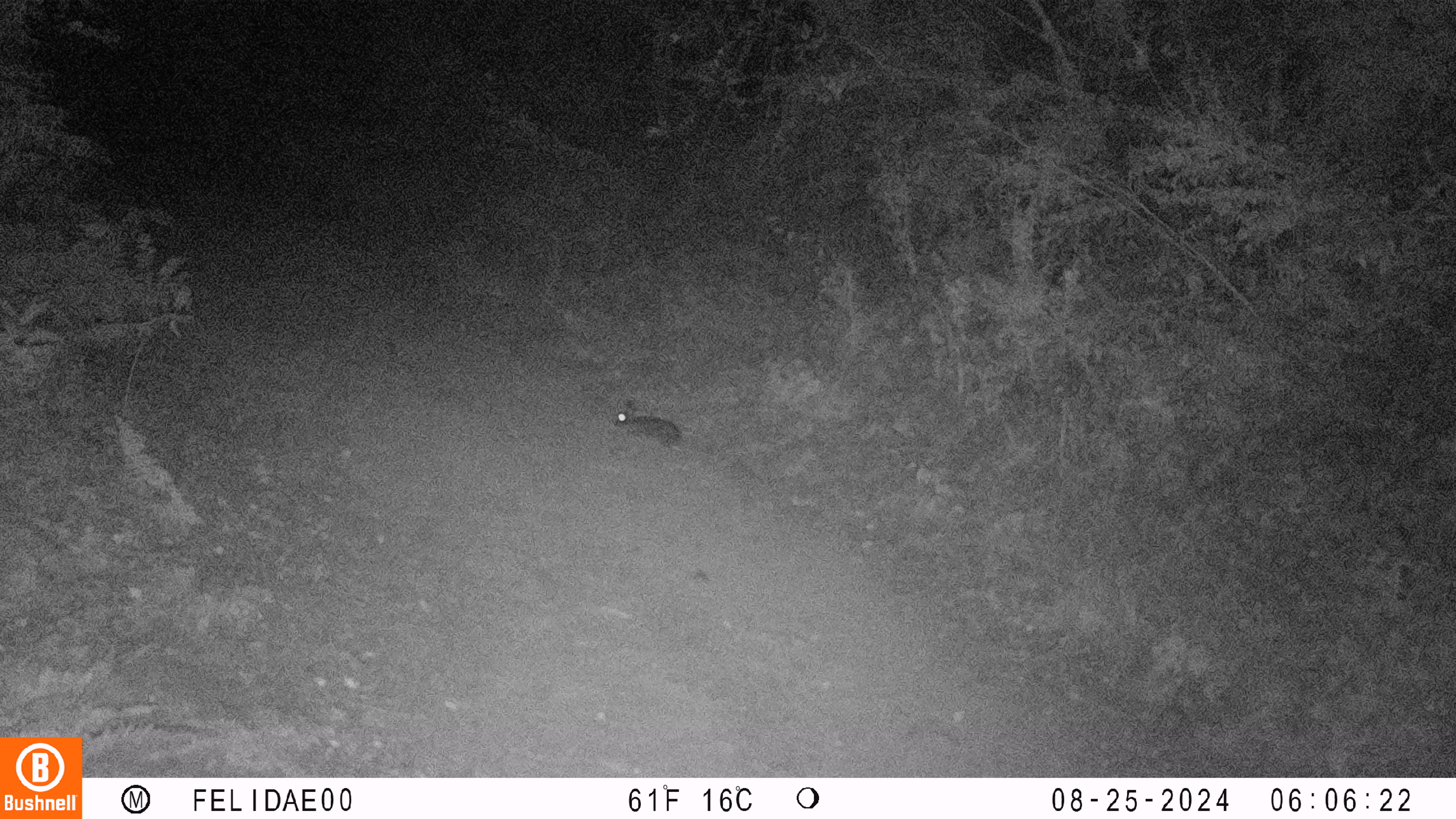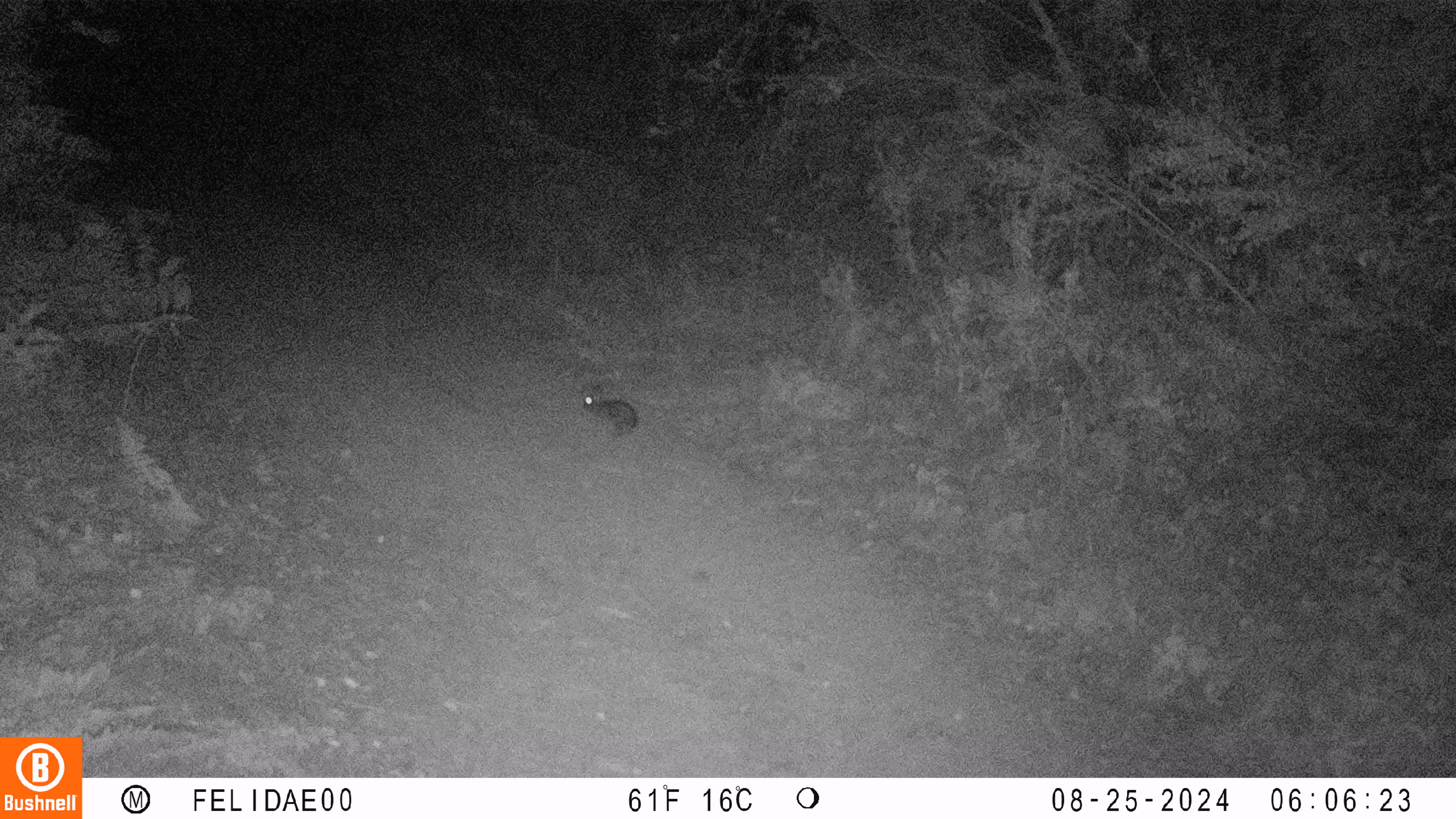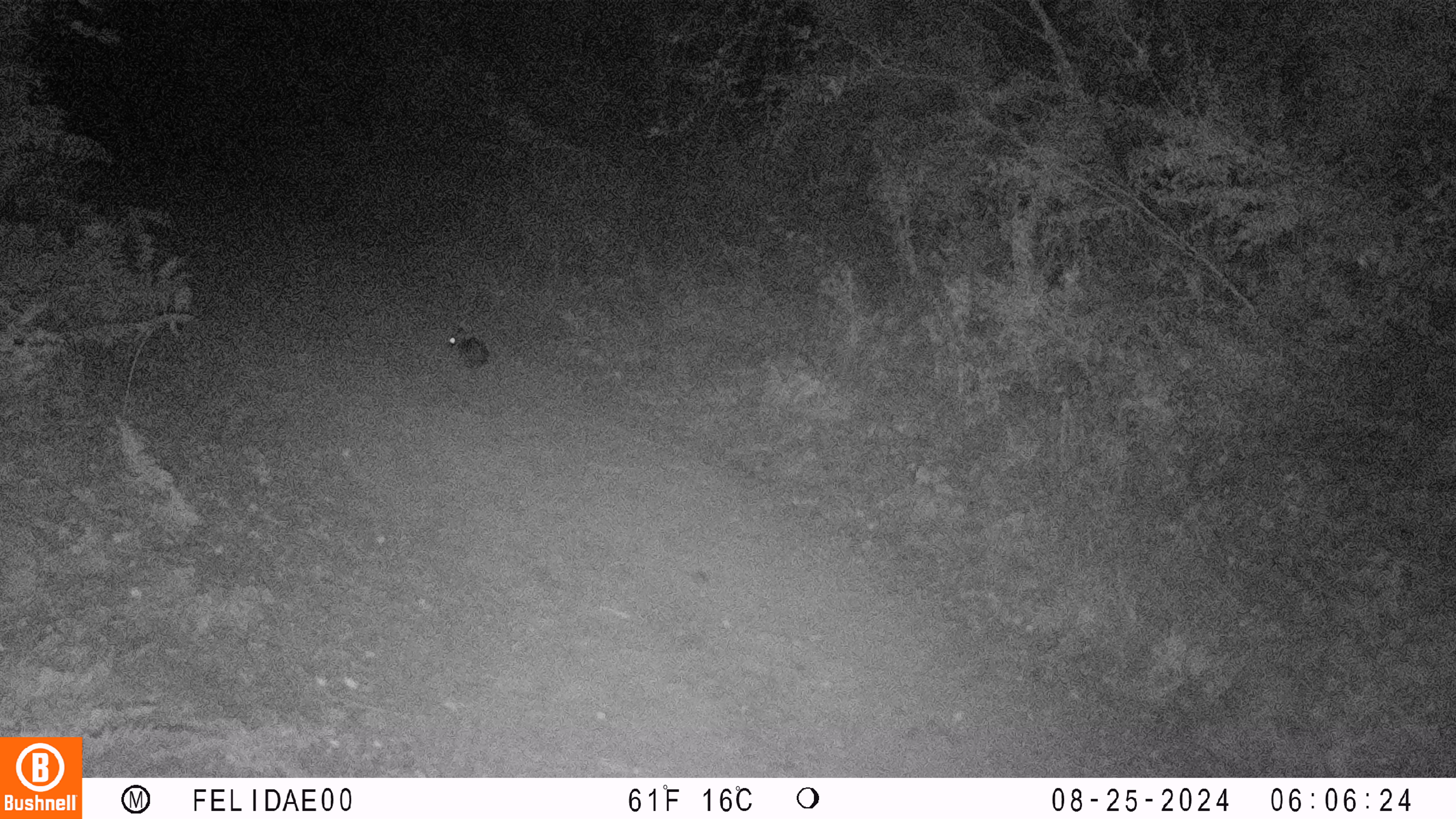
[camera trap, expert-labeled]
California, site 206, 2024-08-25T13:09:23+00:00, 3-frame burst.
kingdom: Animalia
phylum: Chordata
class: Mammalia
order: Lagomorpha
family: Leporidae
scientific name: Leporidae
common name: rabbit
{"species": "rabbit (Leporidae)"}